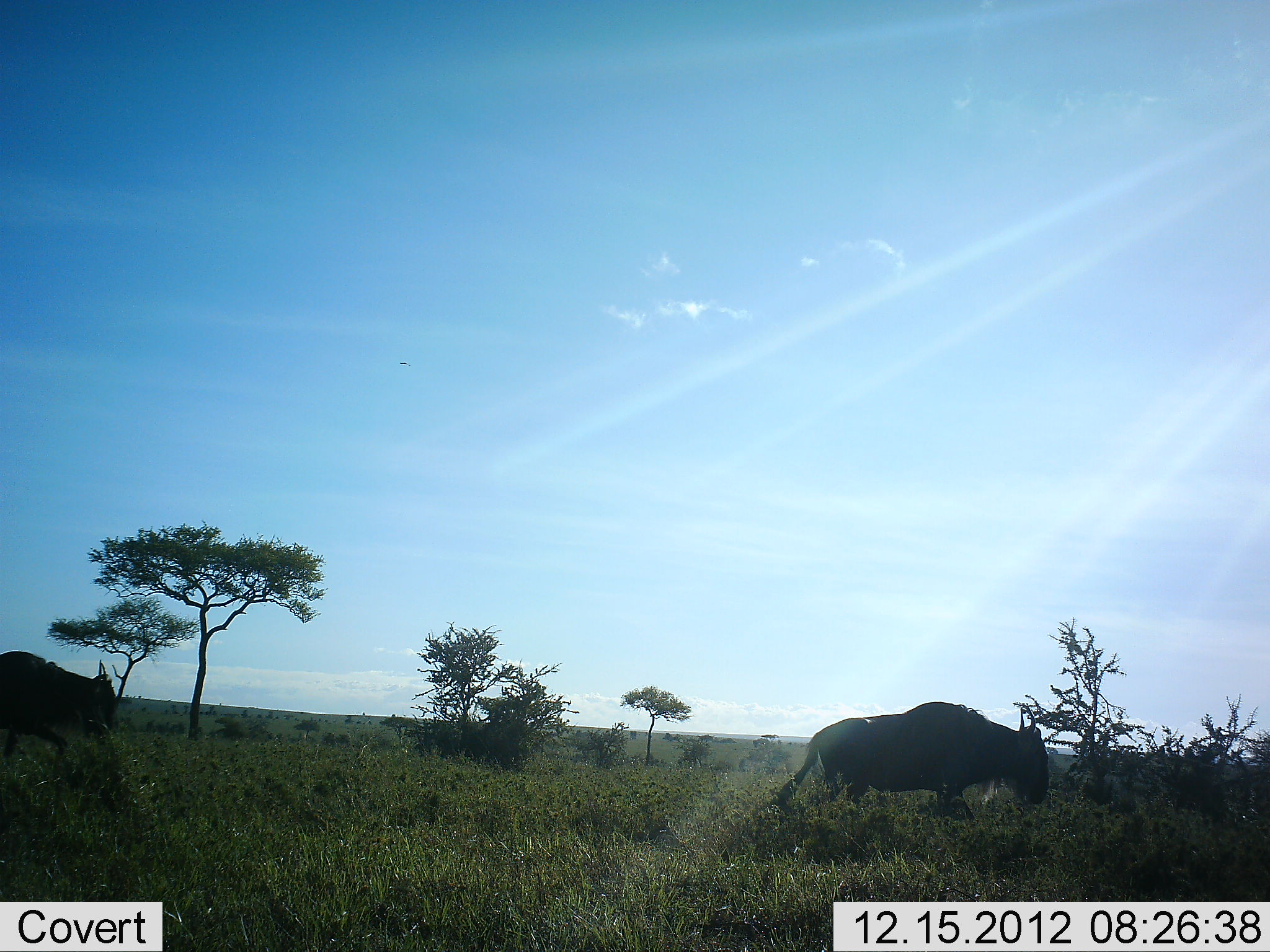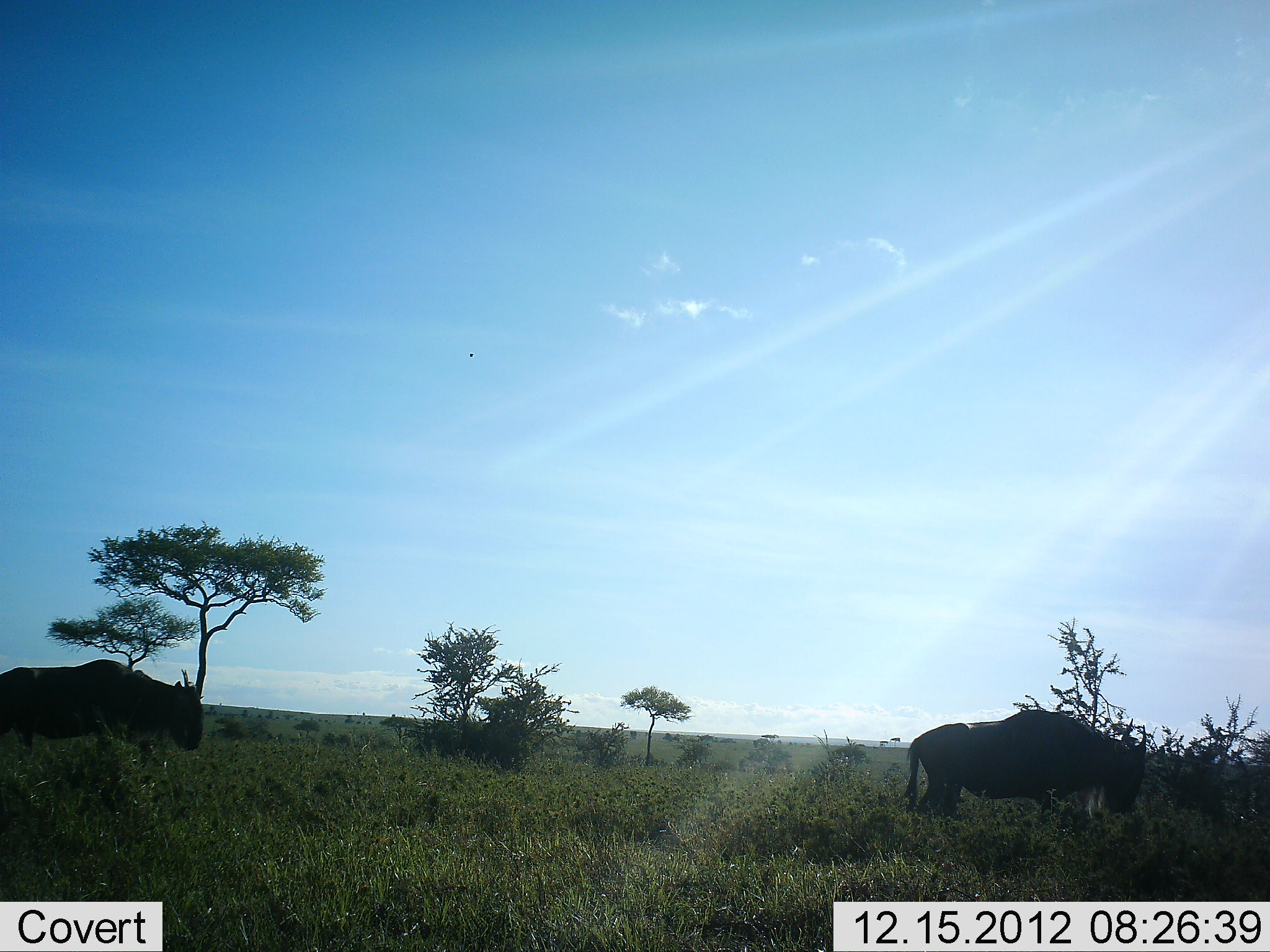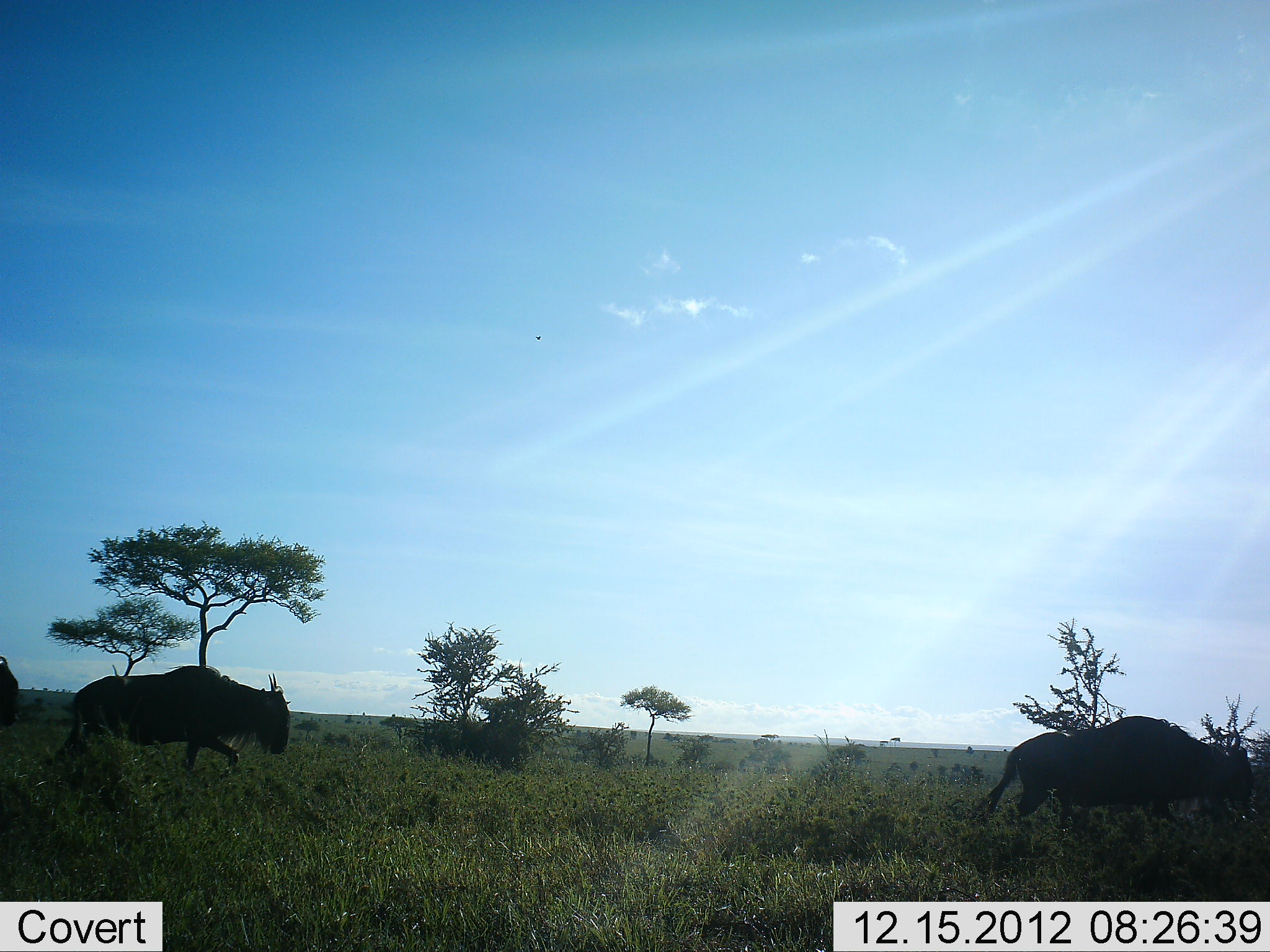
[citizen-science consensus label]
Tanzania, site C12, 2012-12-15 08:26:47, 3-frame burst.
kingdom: Animalia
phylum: Chordata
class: Mammalia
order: Artiodactyla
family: Bovidae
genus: Connochaetes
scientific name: Connochaetes taurinus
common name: blue wildebeest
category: wildebeest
Wildebeest (blue wildebeest) (Connochaetes taurinus), count 3. Behavior (volunteer vote fractions): standing 9%, resting 0%, moving 91%, interacting 0%. Young present (vote fraction): 0%. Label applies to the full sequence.